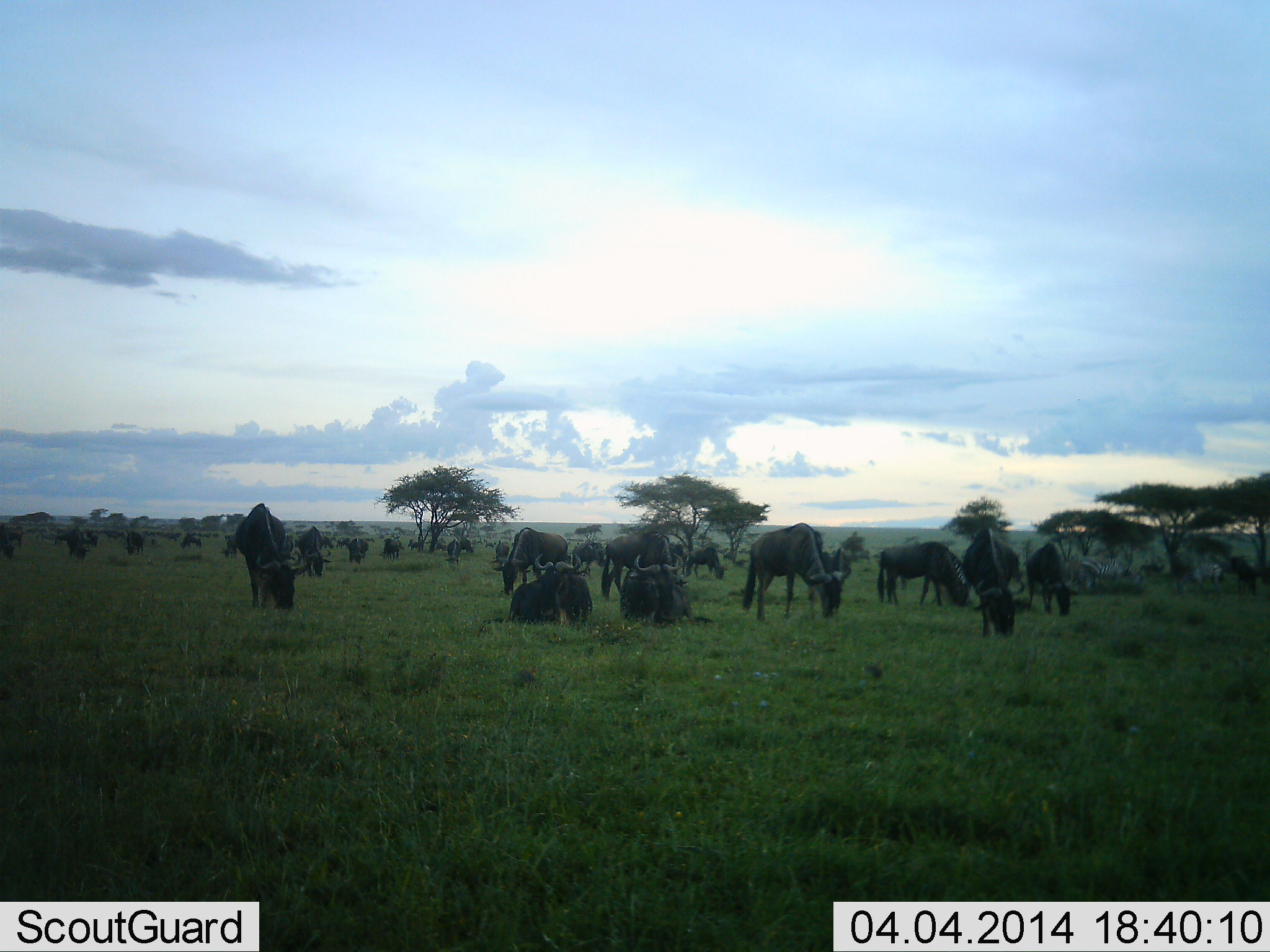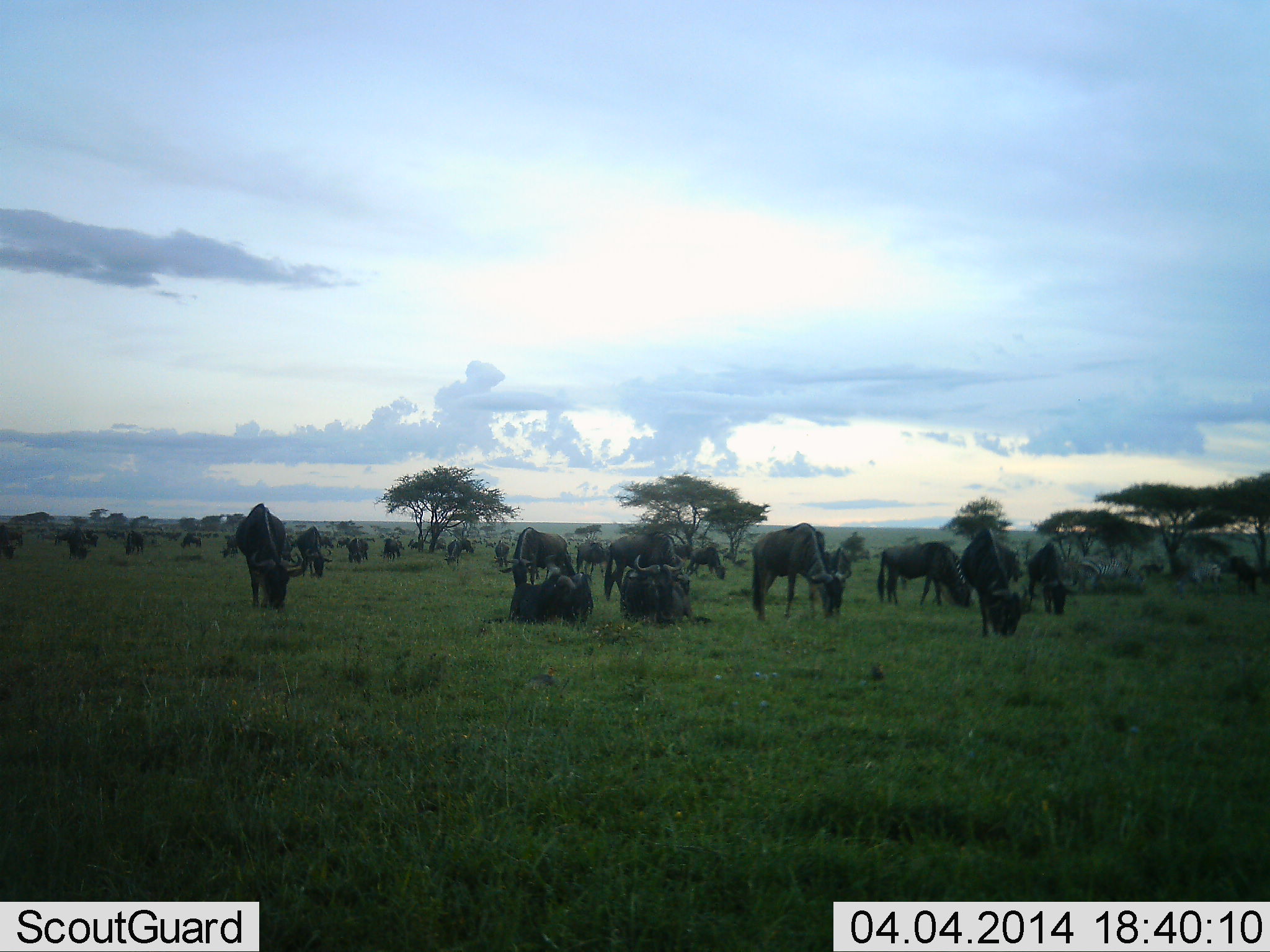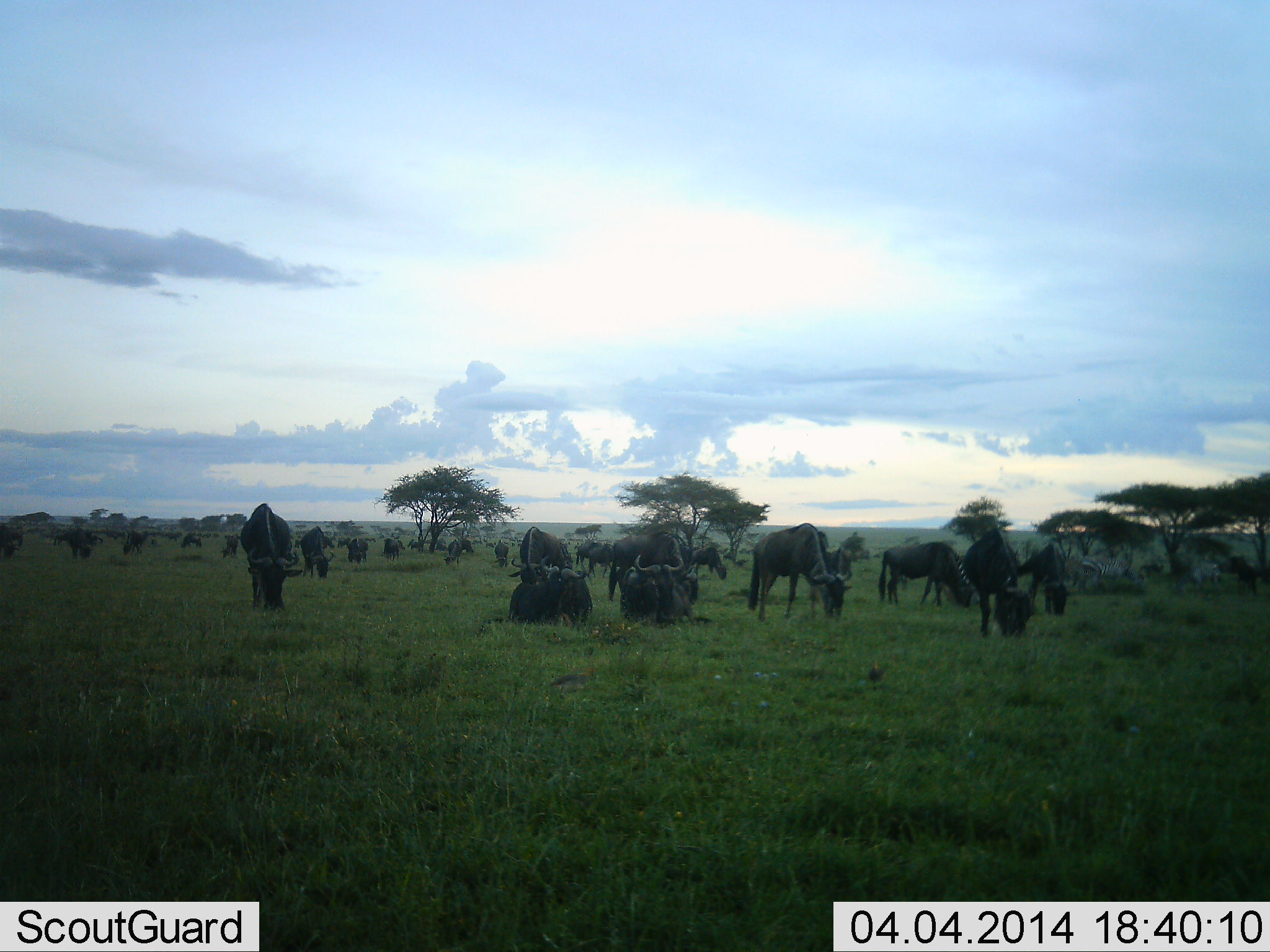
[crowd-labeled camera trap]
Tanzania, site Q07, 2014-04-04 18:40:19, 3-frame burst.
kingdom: Animalia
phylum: Chordata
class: Mammalia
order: Artiodactyla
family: Bovidae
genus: Connochaetes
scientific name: Connochaetes taurinus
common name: blue wildebeest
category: wildebeest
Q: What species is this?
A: Wildebeest (blue wildebeest) (Connochaetes taurinus).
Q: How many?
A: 11-50.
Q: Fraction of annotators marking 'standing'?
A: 31%.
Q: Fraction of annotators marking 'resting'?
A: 69%.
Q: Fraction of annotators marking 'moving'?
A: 0%.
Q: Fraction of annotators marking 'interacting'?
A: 8%.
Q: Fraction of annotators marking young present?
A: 0%.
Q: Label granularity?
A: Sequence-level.